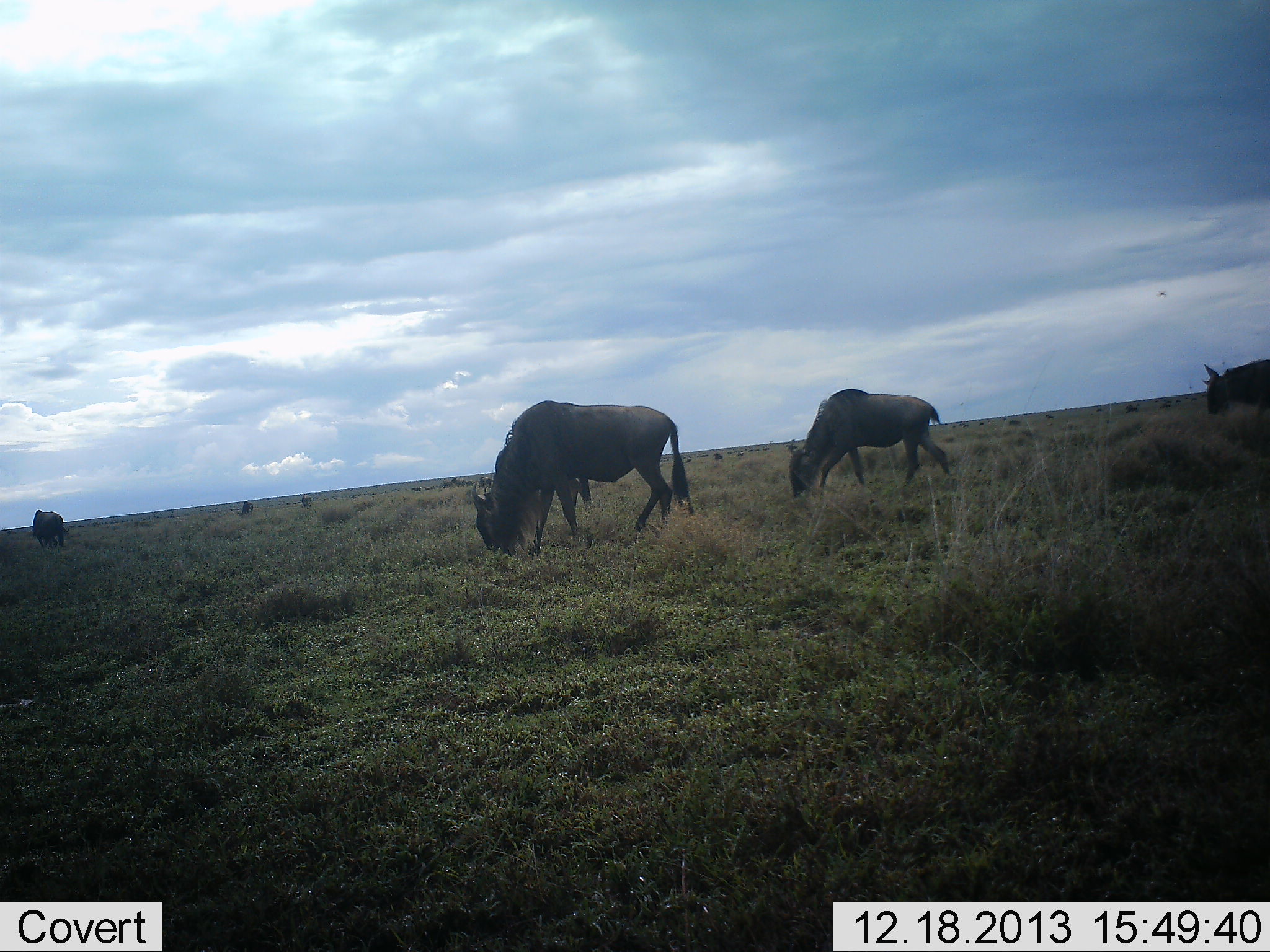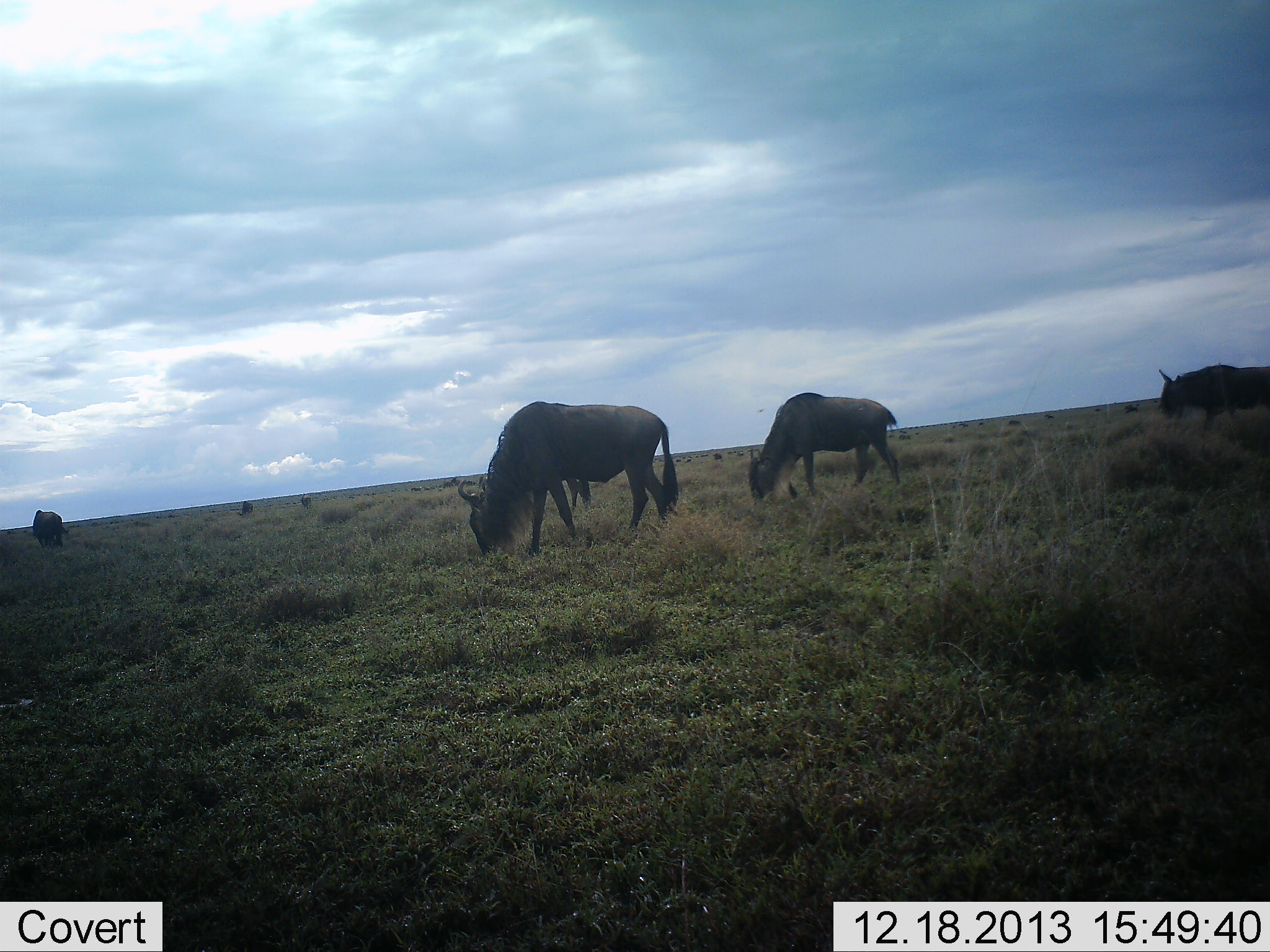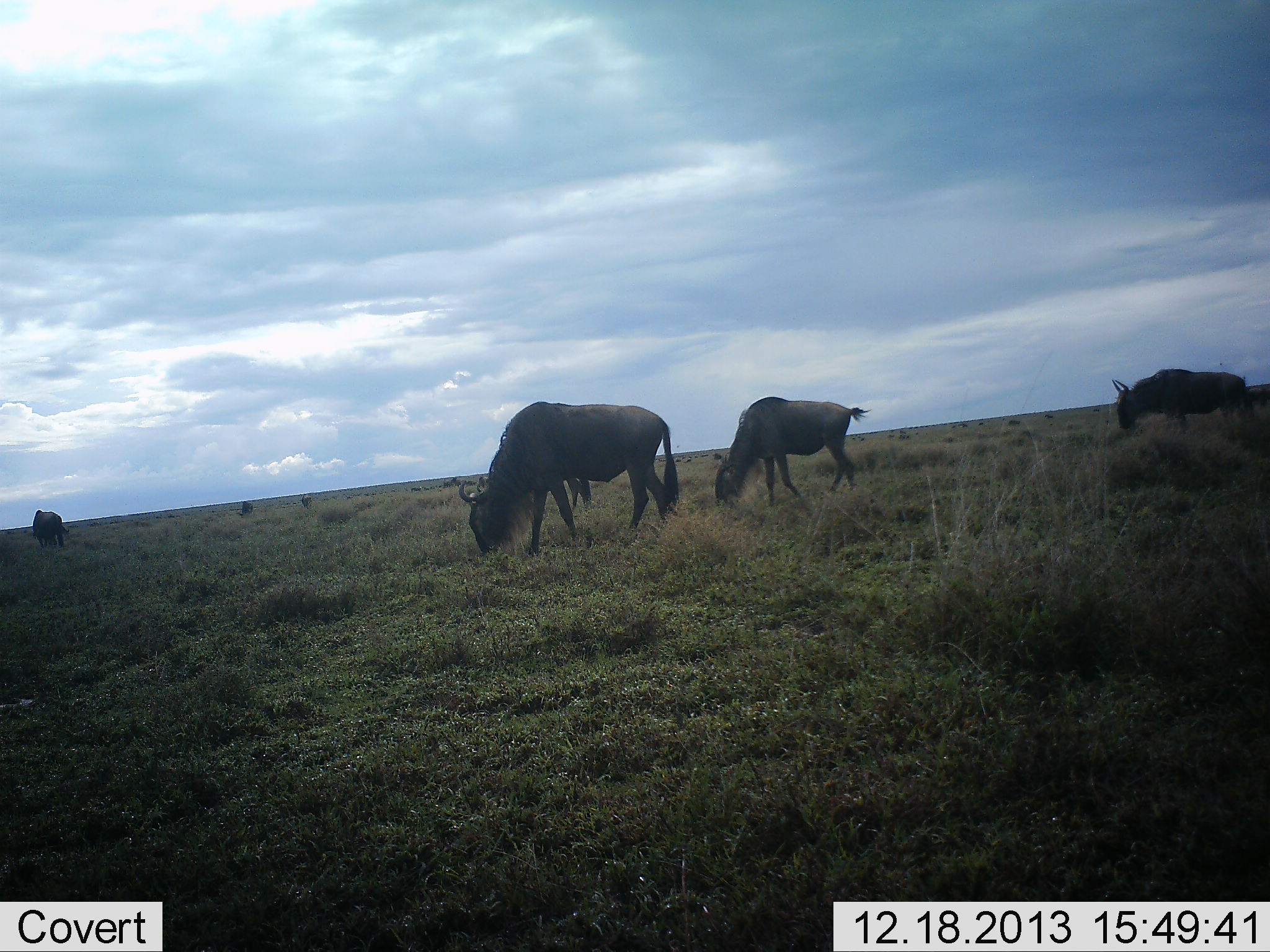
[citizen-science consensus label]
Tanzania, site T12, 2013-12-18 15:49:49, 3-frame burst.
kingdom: Animalia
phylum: Chordata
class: Mammalia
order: Artiodactyla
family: Bovidae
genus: Connochaetes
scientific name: Connochaetes taurinus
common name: blue wildebeest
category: wildebeest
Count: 4.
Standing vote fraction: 34%.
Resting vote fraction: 2%.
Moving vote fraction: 43%.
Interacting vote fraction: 2%.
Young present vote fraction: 0%.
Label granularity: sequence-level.